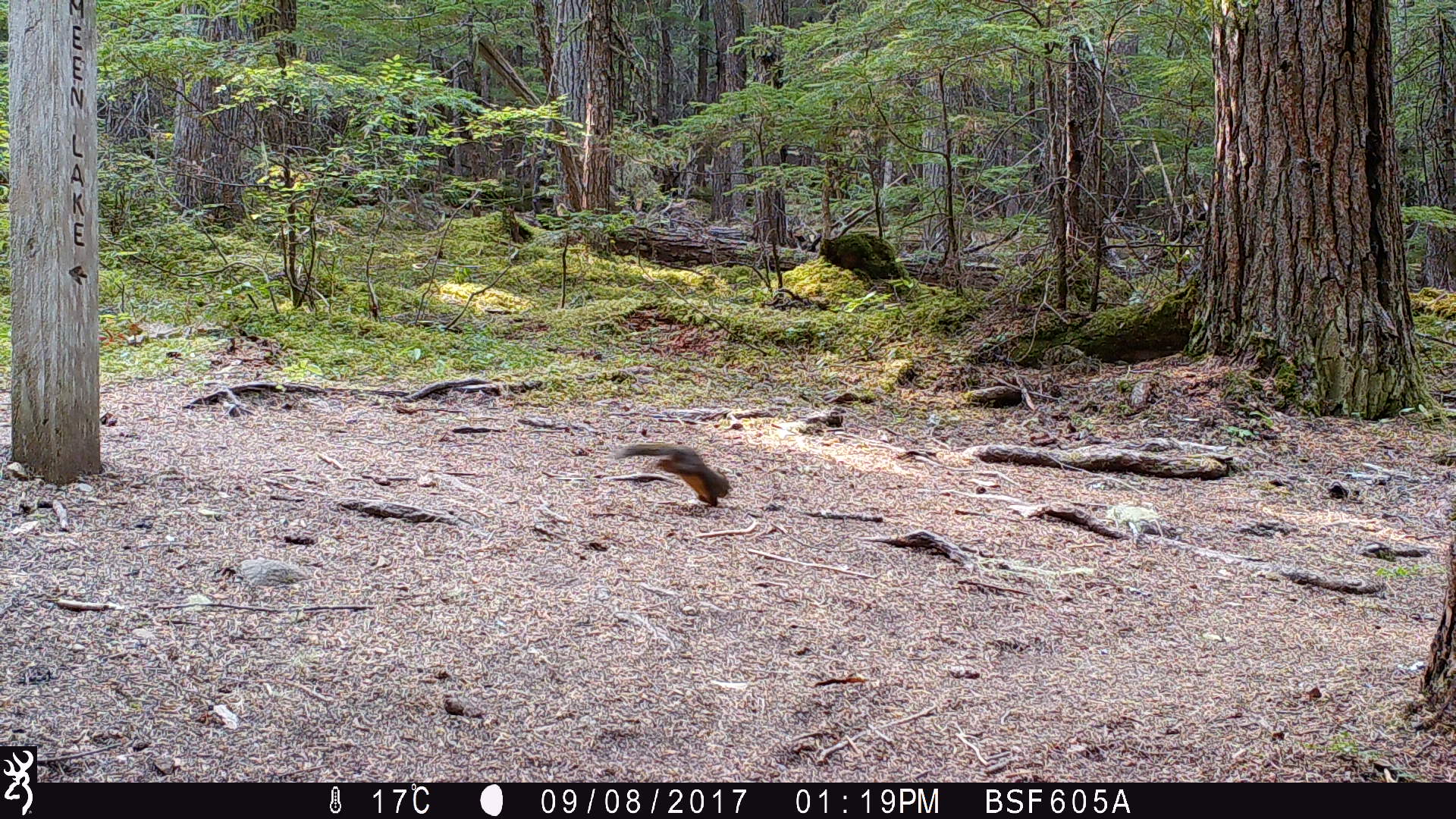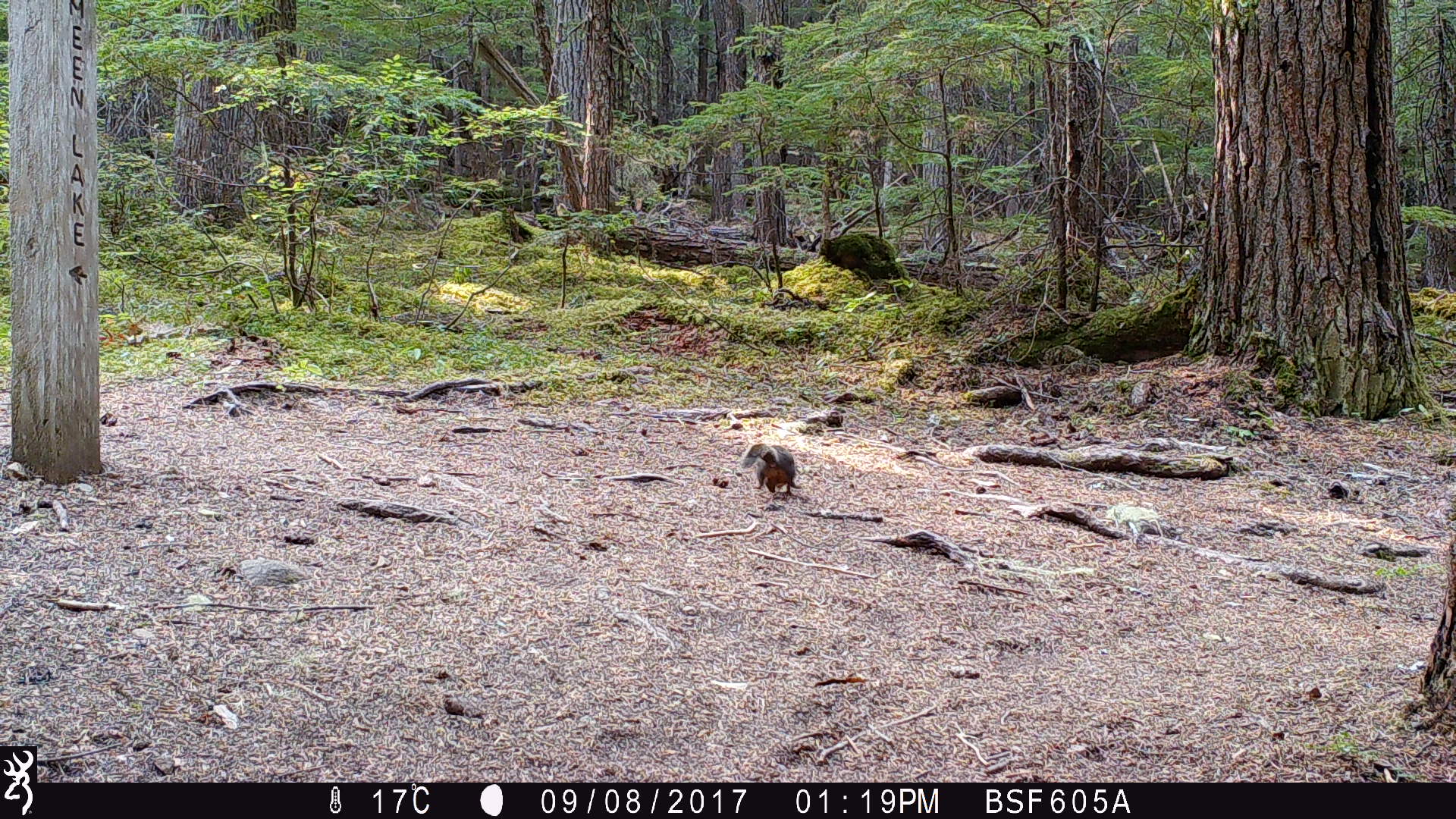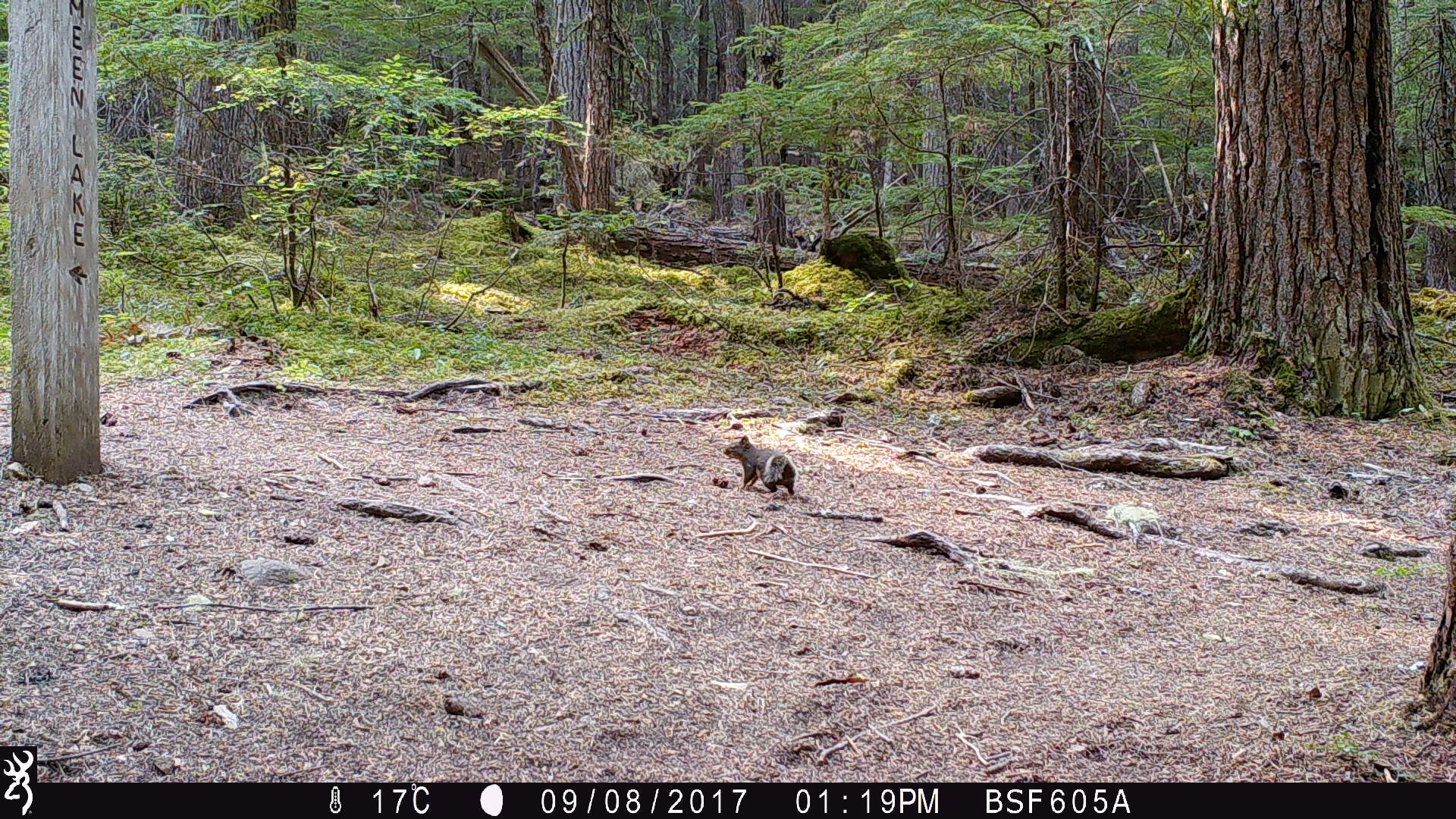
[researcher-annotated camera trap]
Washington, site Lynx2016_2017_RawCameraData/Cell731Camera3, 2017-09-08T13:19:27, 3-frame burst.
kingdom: Animalia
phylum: Chordata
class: Mammalia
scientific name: Mammalia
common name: small mammal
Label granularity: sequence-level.